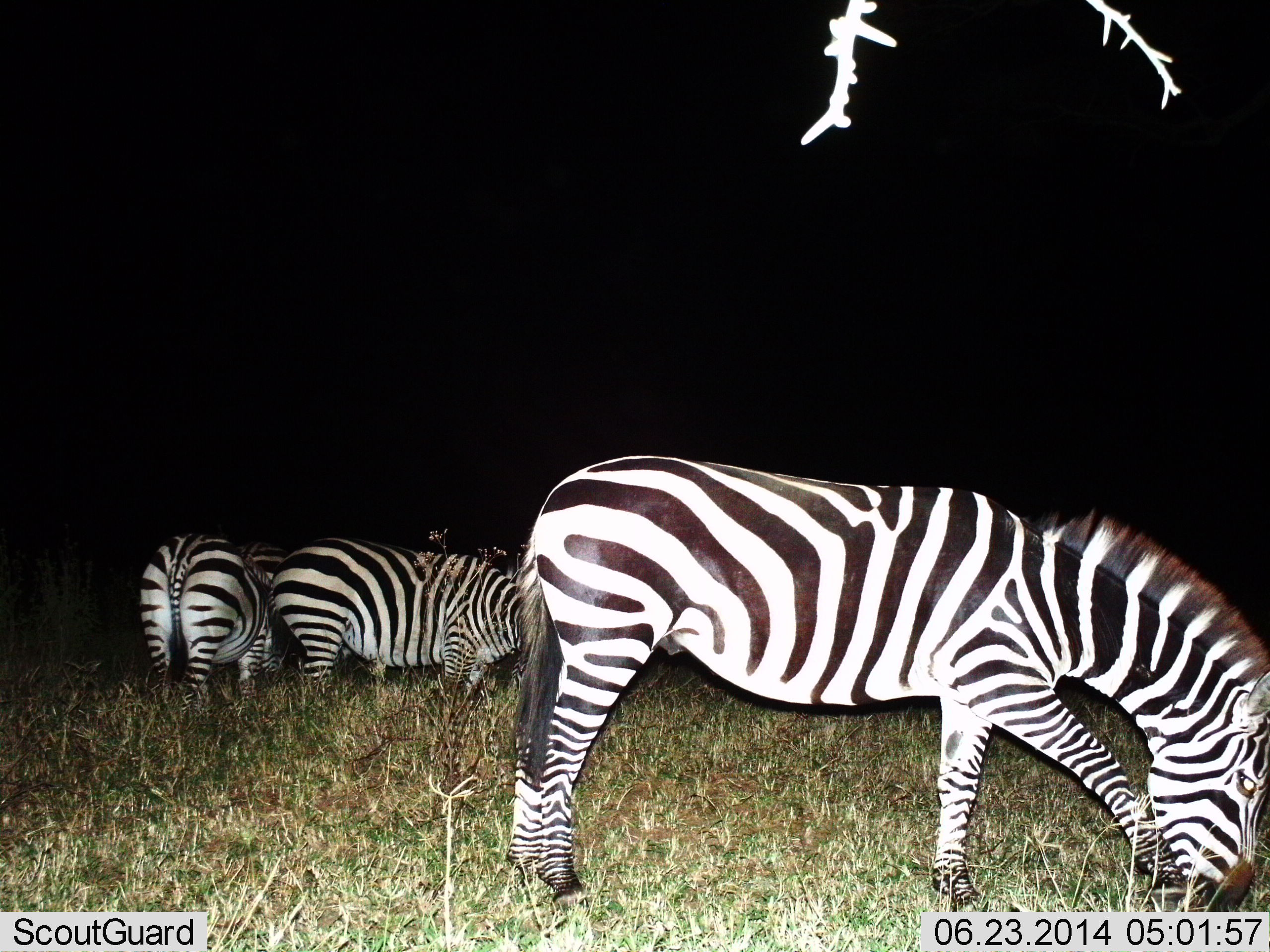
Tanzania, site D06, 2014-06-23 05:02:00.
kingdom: Animalia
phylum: Chordata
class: Mammalia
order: Perissodactyla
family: Equidae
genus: Equus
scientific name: Equus quagga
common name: plains zebra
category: zebra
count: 3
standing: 30%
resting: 0%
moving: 10%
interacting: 0%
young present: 0%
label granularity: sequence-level